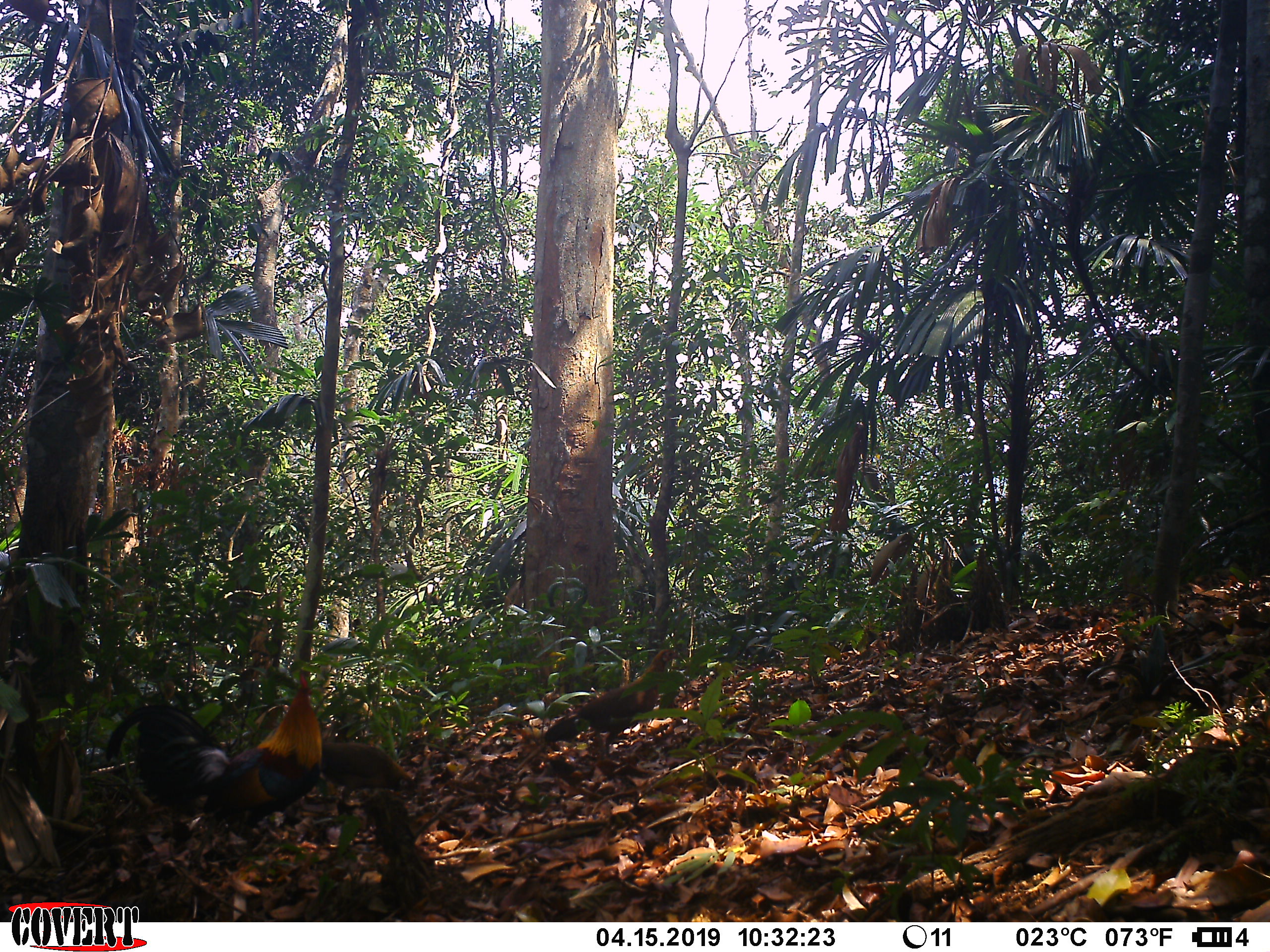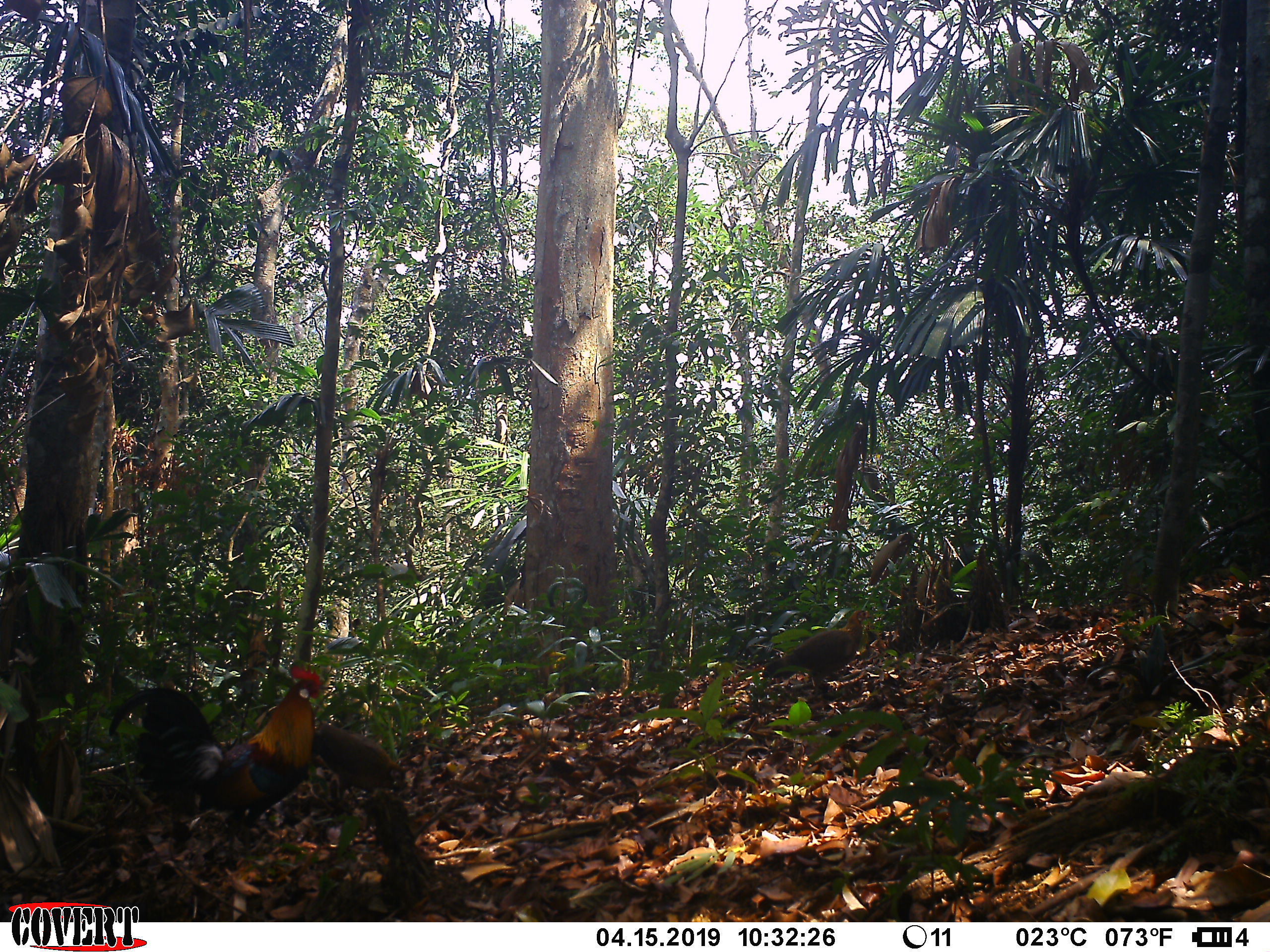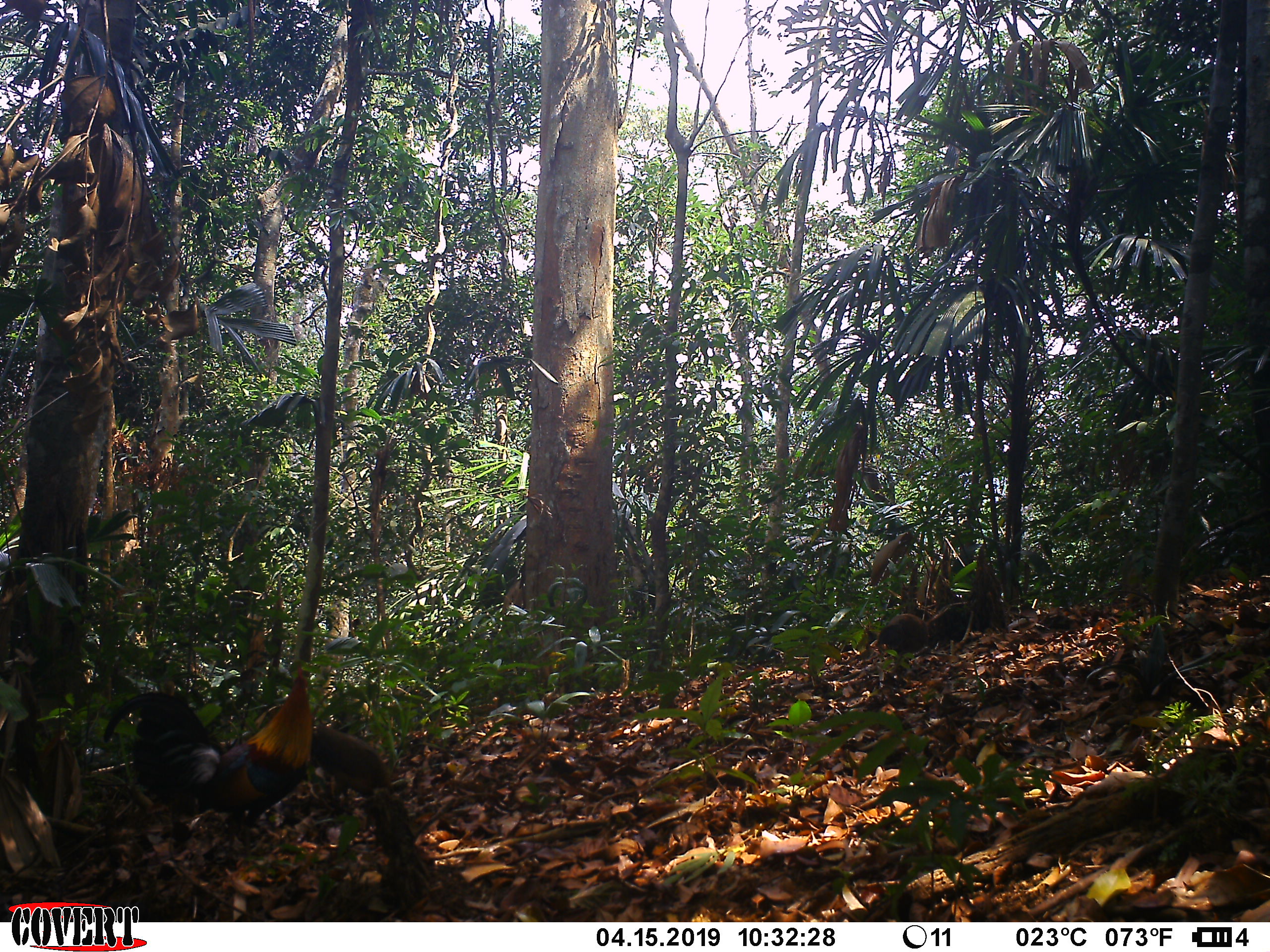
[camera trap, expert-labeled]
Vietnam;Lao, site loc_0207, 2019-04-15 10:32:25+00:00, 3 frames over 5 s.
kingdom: Animalia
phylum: Chordata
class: Aves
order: Galliformes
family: Phasianidae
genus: Gallus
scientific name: Gallus gallus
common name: red junglefowl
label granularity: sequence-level